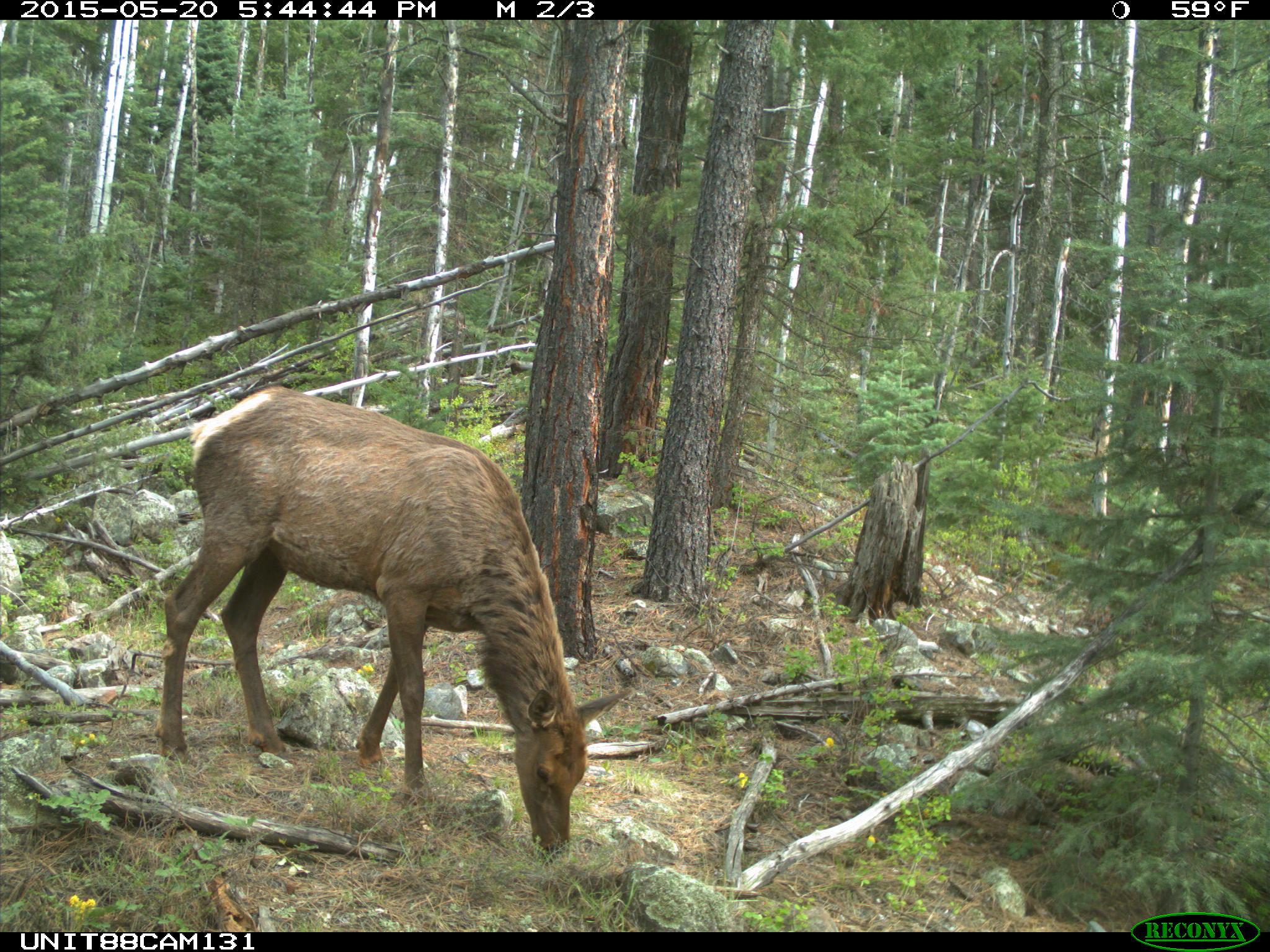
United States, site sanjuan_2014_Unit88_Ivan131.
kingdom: Animalia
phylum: Chordata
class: Mammalia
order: Artiodactyla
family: Cervidae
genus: Cervus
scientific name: Cervus elaphus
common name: red deer